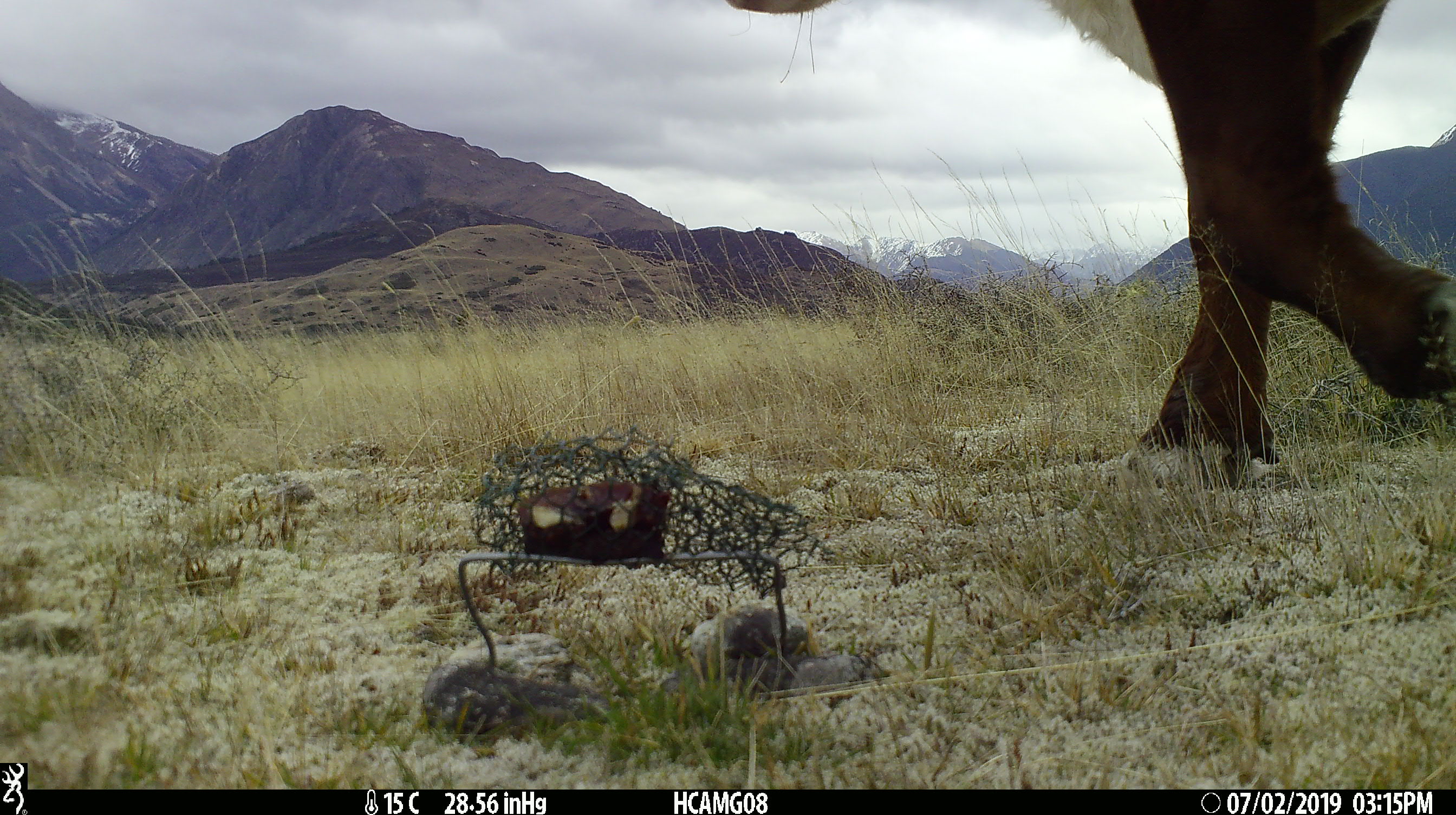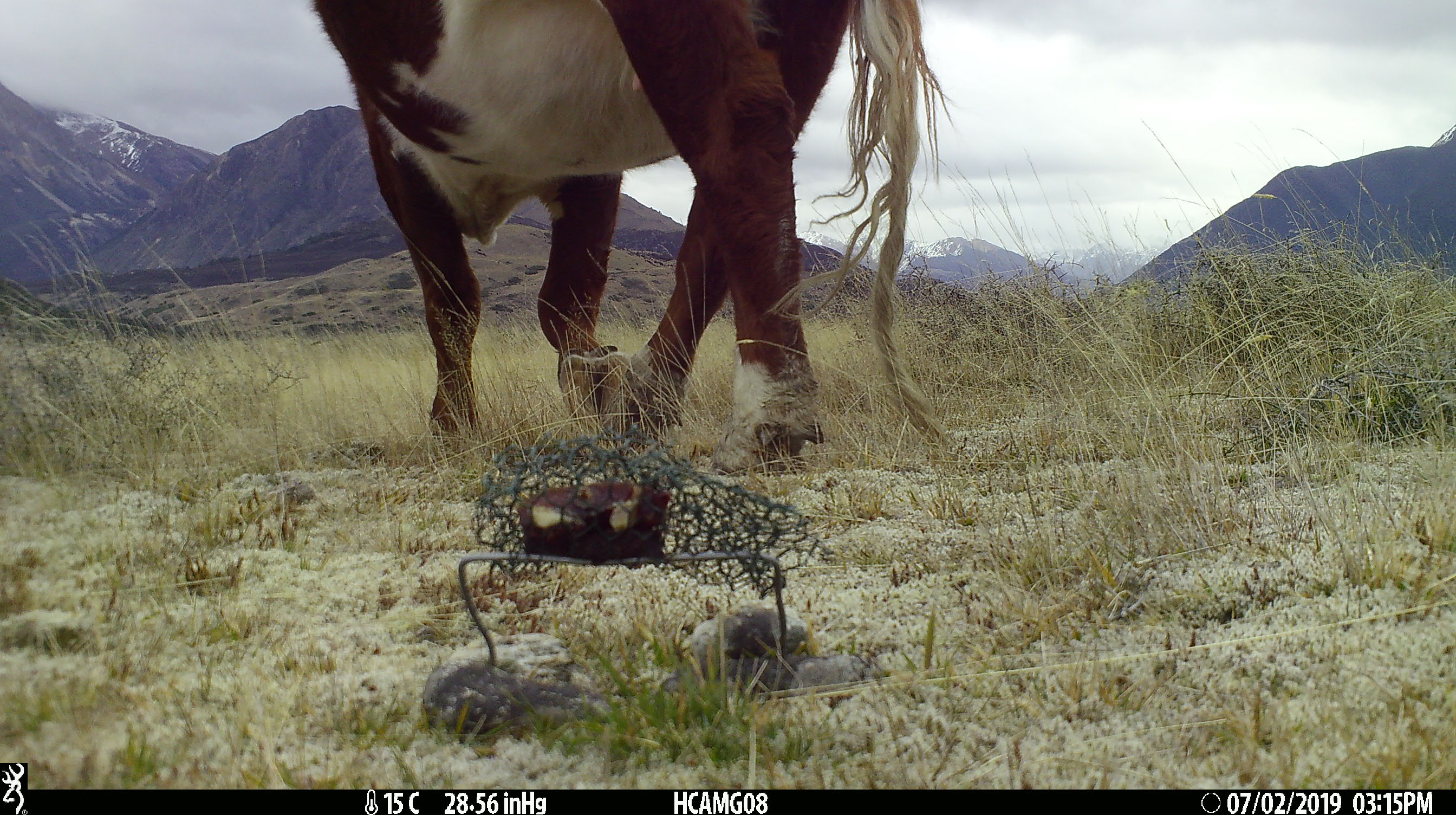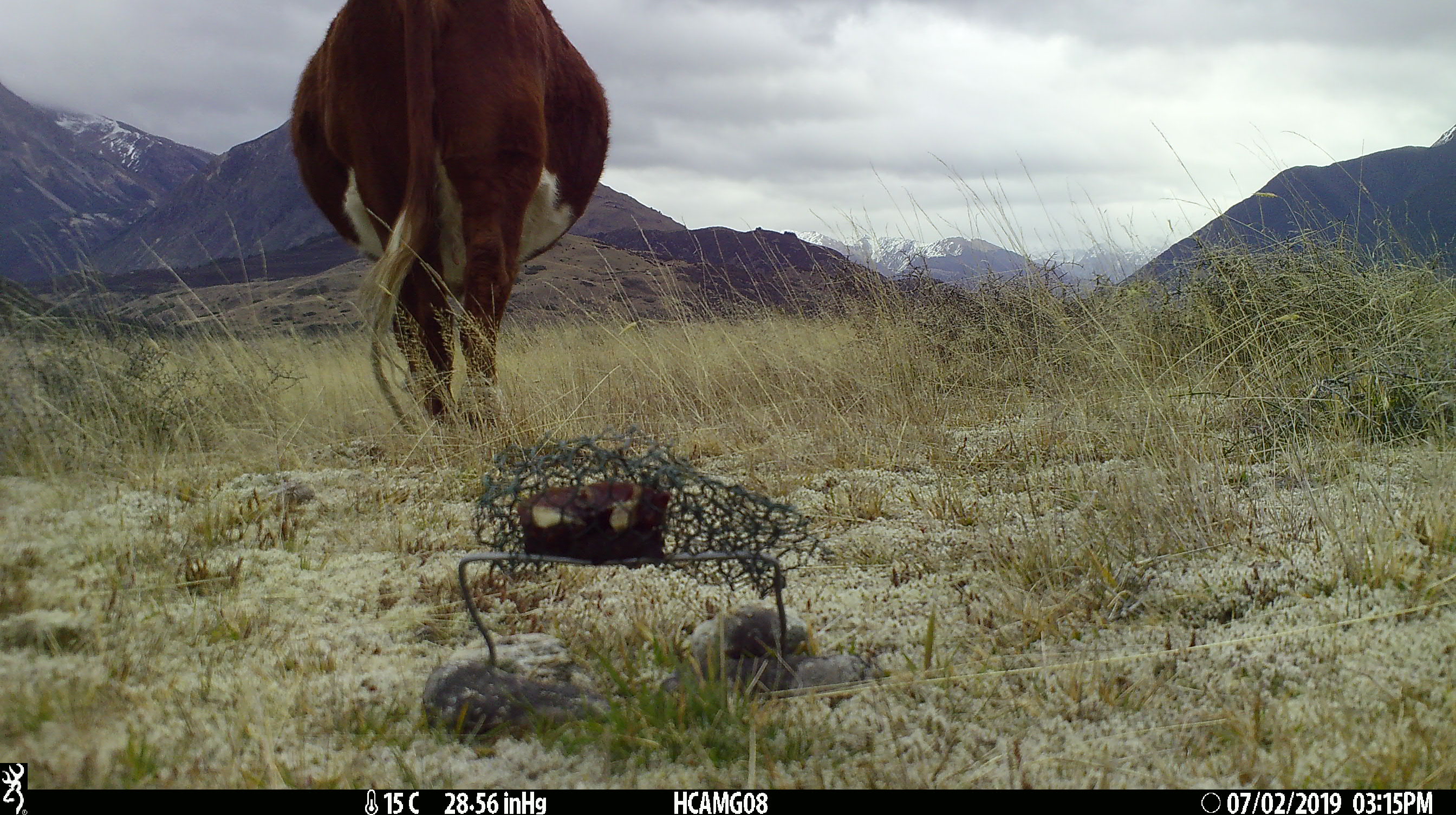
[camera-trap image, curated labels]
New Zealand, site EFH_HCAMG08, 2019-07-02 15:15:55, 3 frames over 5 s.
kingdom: Animalia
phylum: Chordata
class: Mammalia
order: Artiodactyla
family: Bovidae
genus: Bos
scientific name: Bos taurus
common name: domestic cow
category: cow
Cow (domestic cow) (Bos taurus).